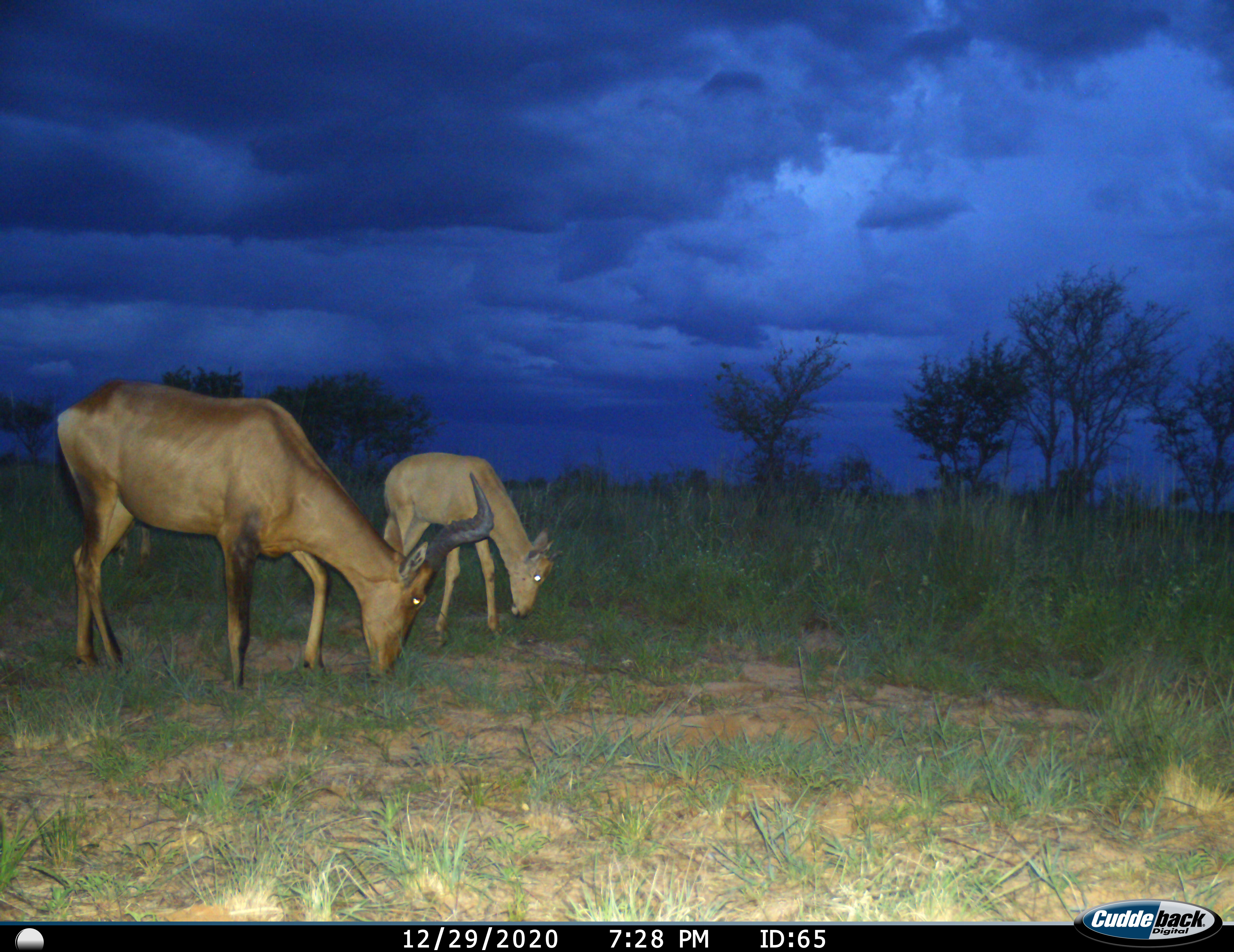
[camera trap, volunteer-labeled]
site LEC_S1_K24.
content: unidentified animal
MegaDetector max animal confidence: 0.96